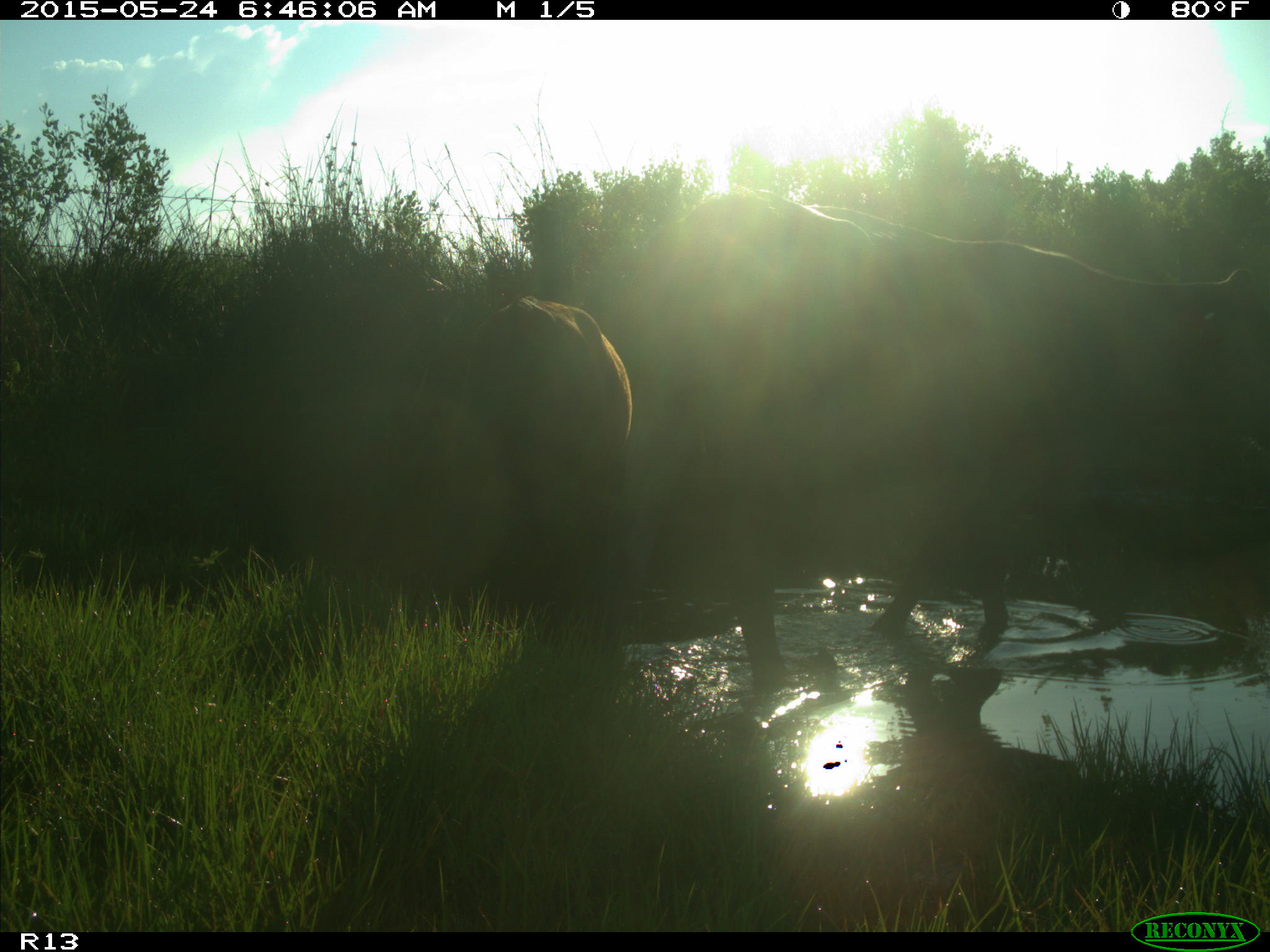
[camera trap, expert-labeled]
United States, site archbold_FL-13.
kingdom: Animalia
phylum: Chordata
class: Mammalia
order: Artiodactyla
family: Bovidae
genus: Bos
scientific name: Bos taurus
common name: domestic cow